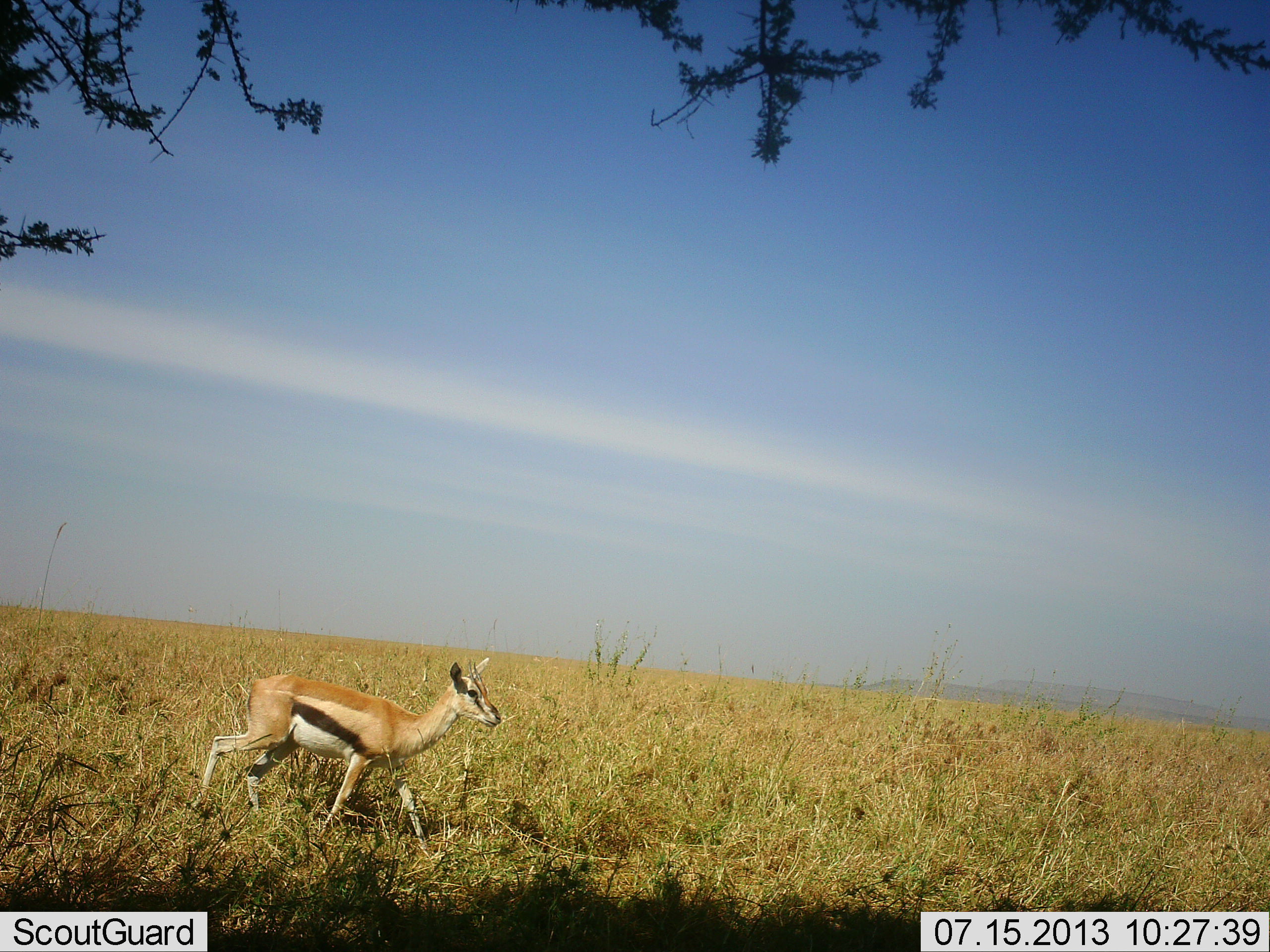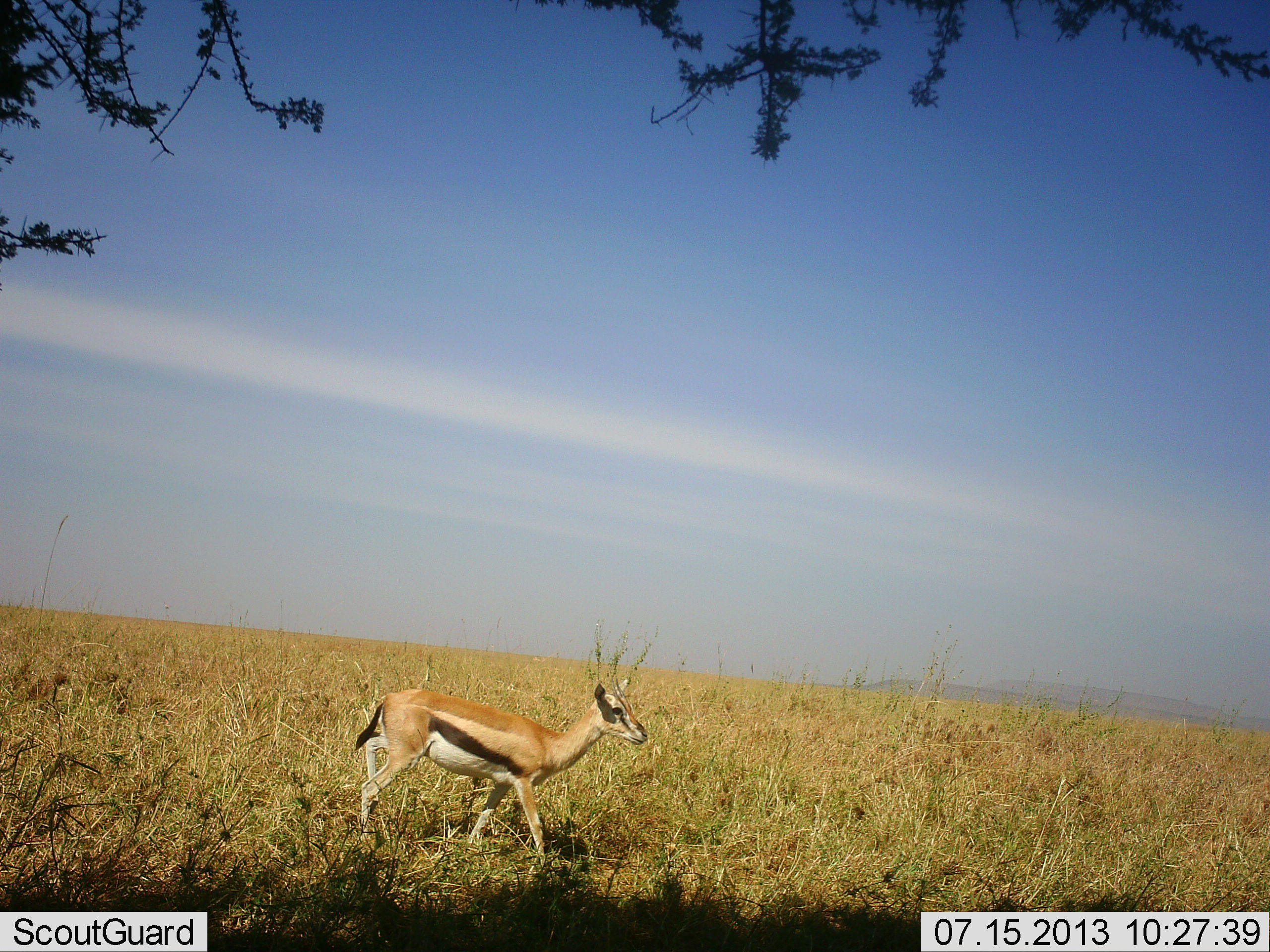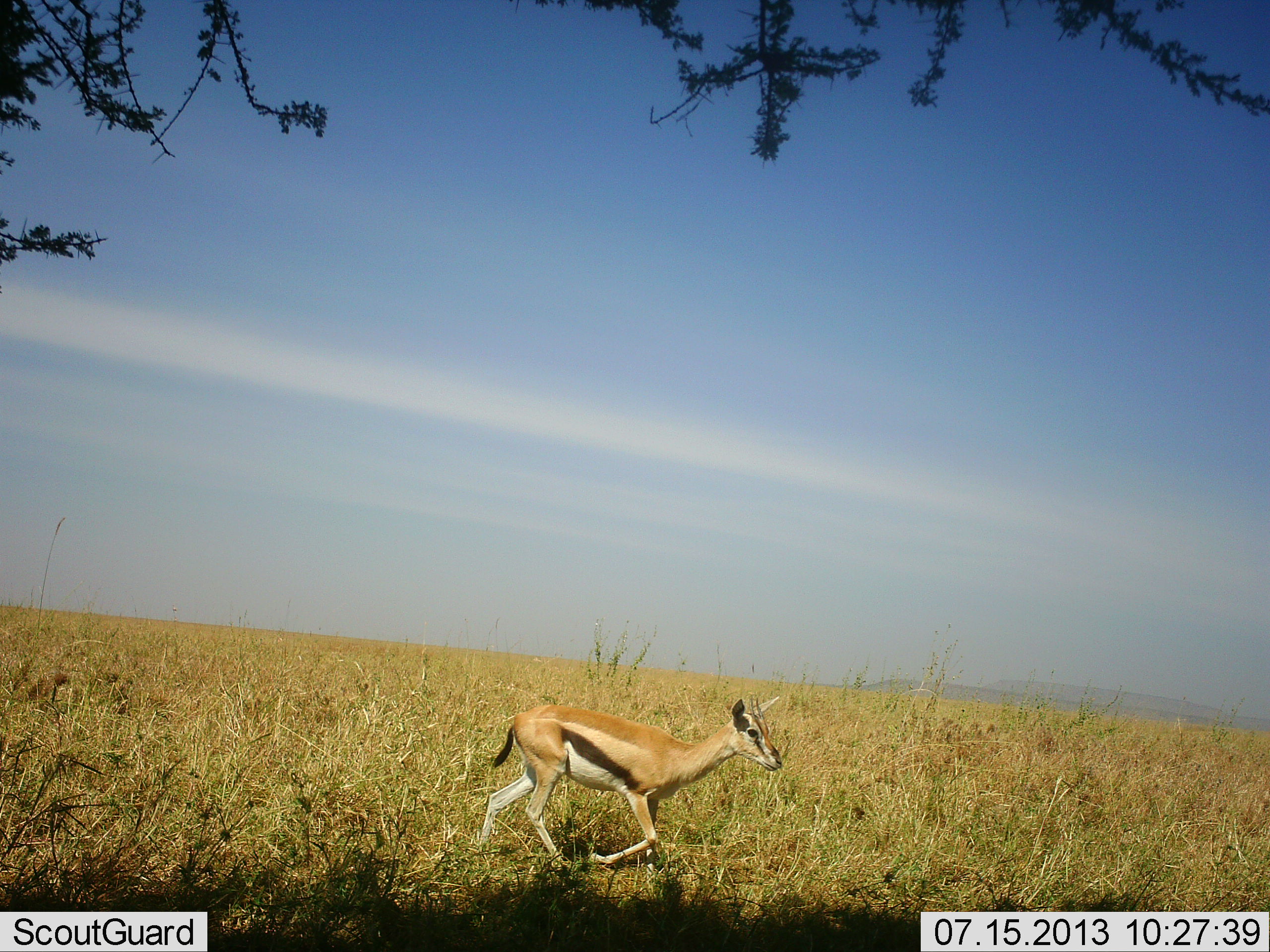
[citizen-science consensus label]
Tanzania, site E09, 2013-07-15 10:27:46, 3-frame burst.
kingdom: Animalia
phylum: Chordata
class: Mammalia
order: Artiodactyla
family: Bovidae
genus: Eudorcas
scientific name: Eudorcas thomsonii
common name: thomson's gazelle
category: gazellethomsons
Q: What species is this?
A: Gazellethomsons (thomson's gazelle) (Eudorcas thomsonii).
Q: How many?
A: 1.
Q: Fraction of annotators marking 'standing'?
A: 12%.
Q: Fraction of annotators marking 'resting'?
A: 0%.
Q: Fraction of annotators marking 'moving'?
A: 88%.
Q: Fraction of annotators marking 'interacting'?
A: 0%.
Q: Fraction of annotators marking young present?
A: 4%.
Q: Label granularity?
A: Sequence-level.